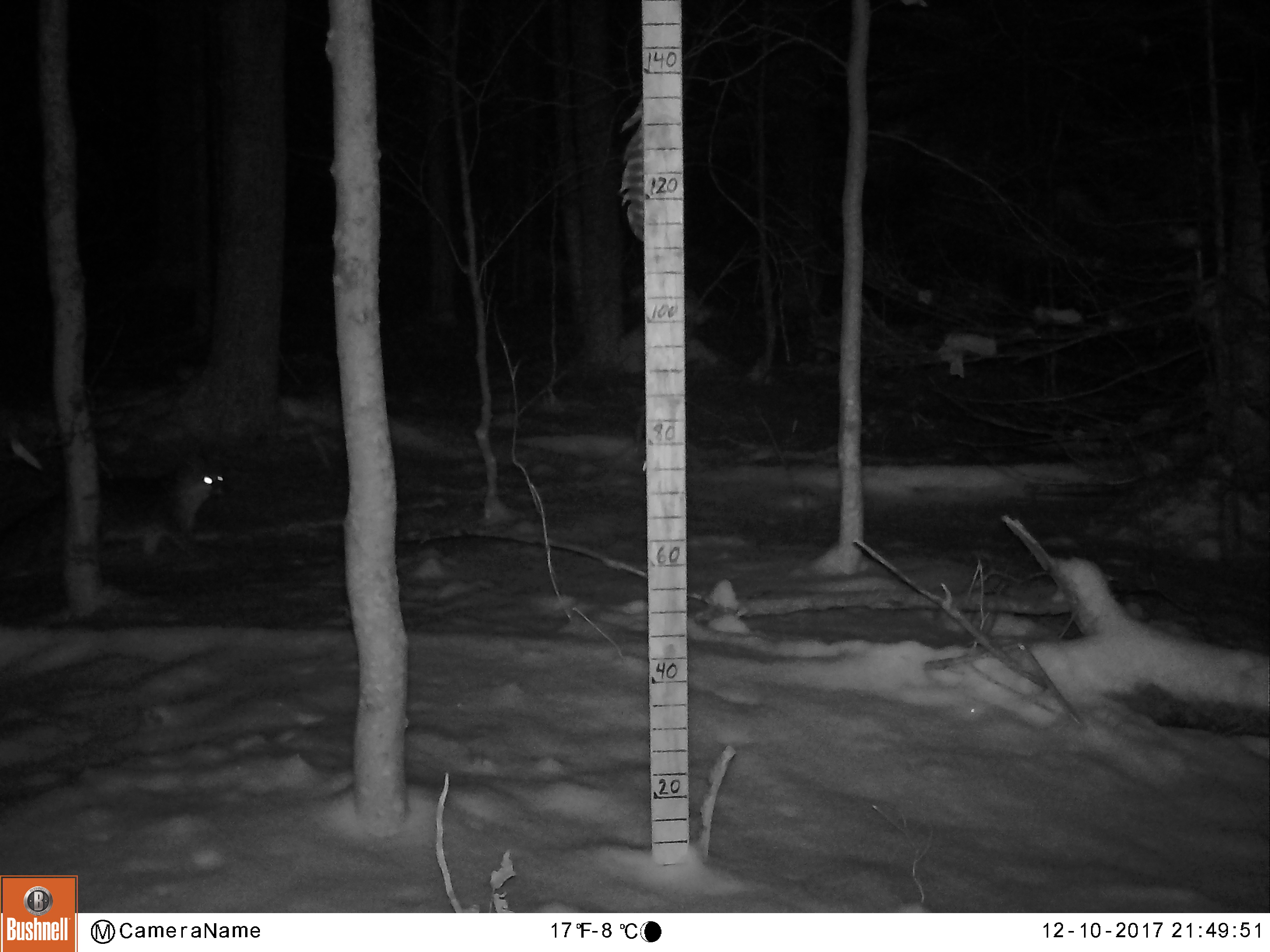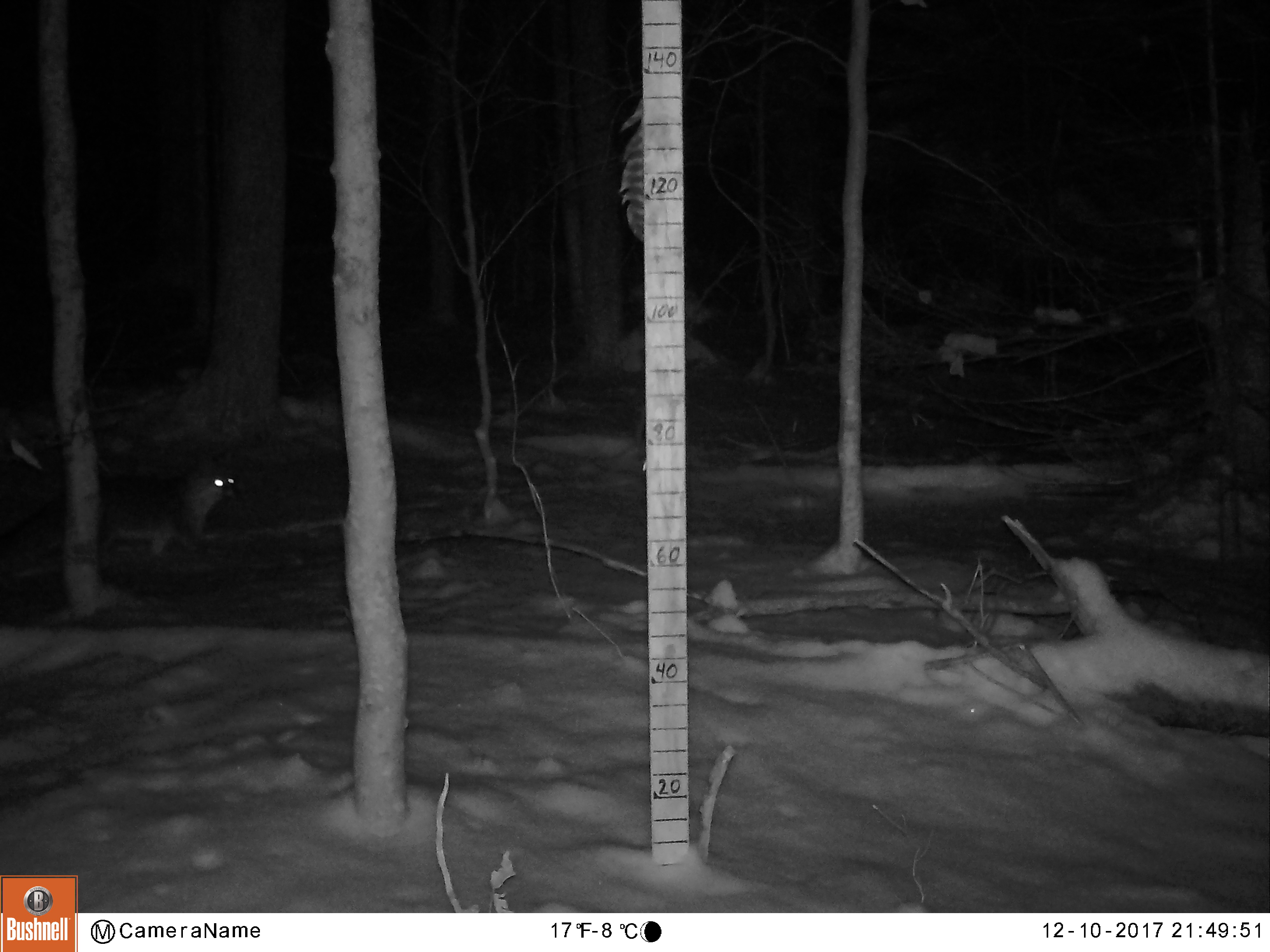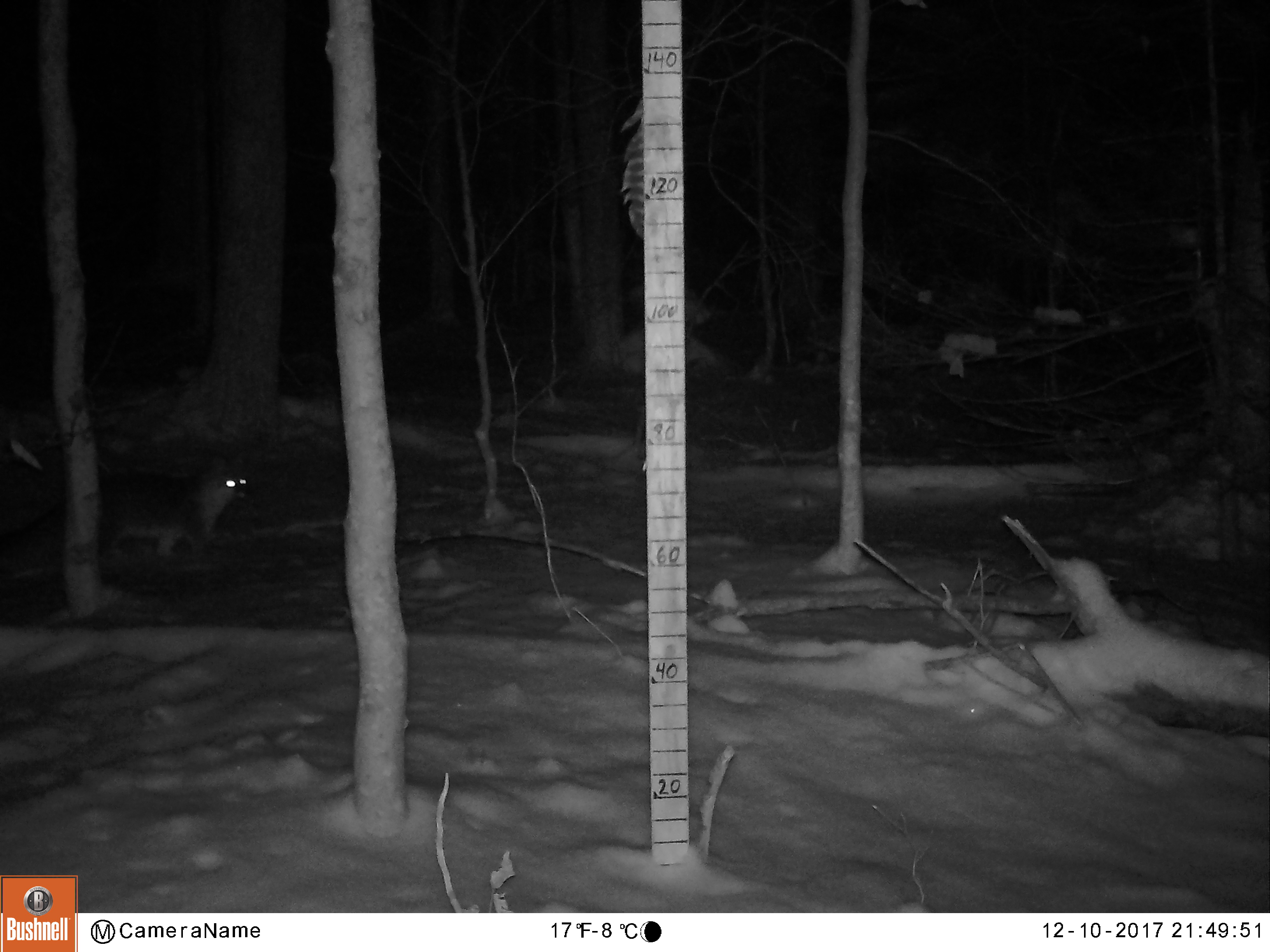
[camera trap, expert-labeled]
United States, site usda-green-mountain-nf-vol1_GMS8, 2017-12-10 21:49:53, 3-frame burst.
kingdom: Animalia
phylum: Chordata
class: Mammalia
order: Carnivora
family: Canidae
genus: Urocyon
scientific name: Urocyon cinereoargenteus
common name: gray fox